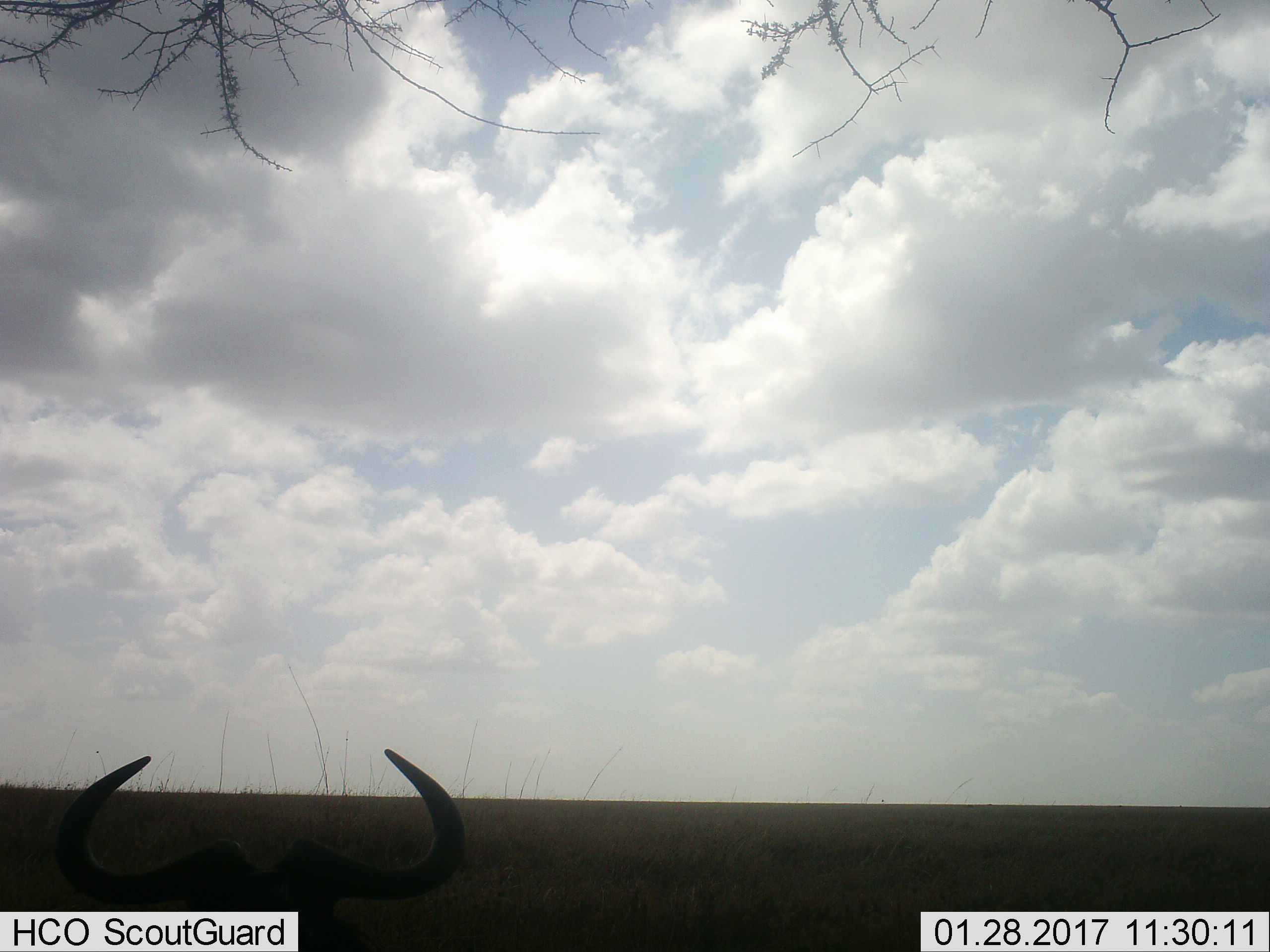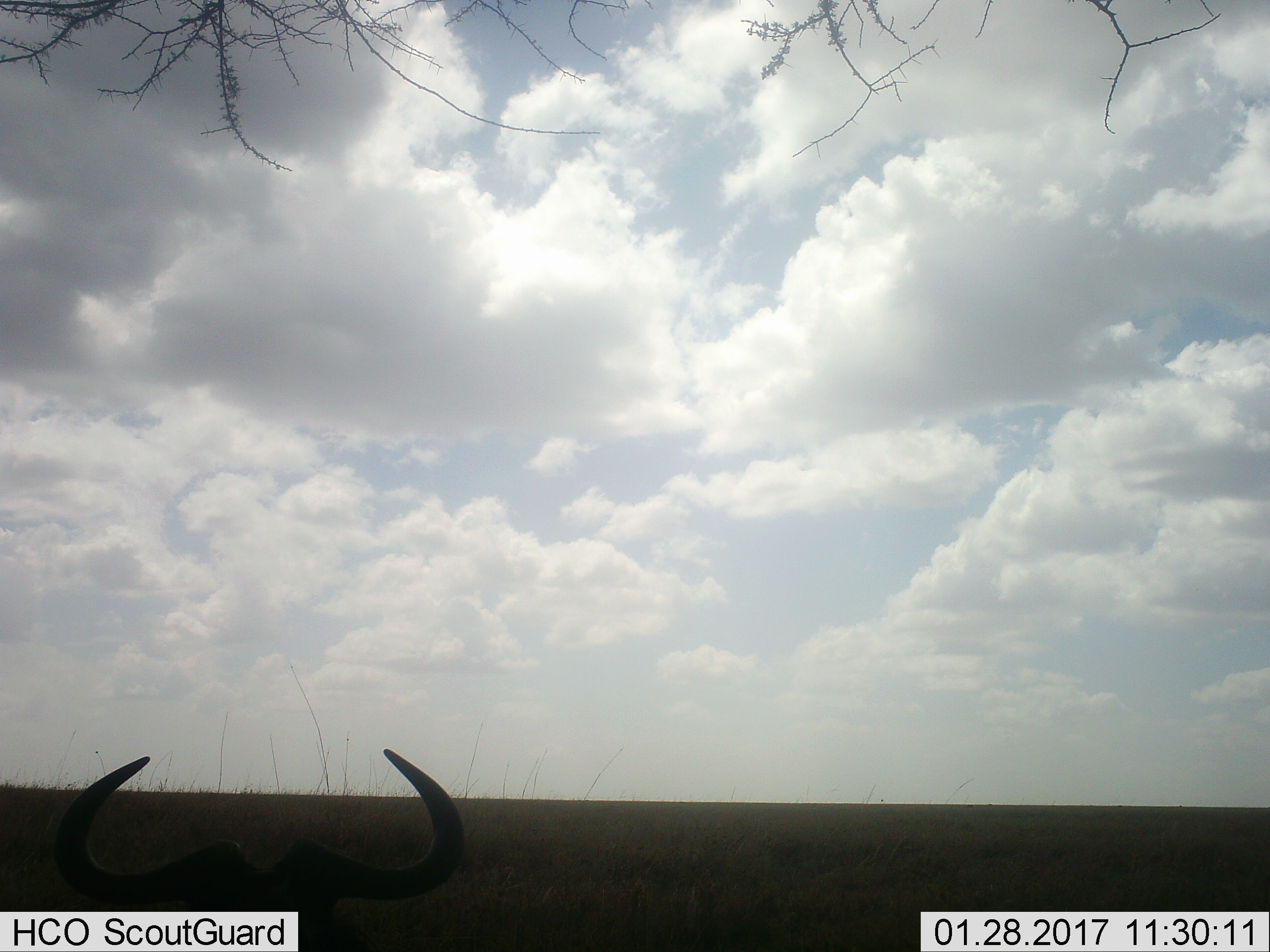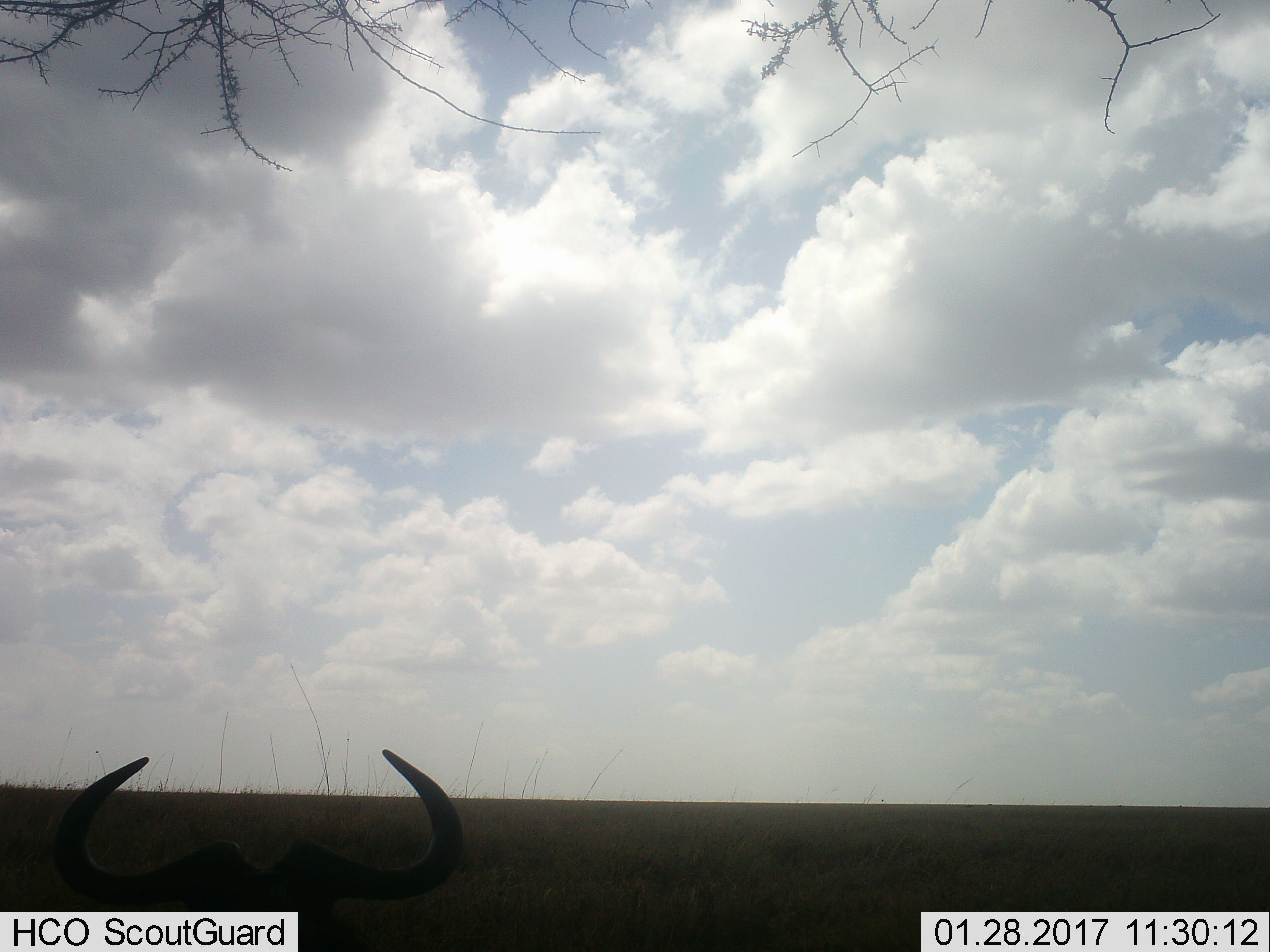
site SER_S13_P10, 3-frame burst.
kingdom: Animalia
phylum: Chordata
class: Mammalia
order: Artiodactyla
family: Bovidae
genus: Connochaetes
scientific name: Connochaetes taurinus taurinus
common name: blue wildebeest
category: wildebeestblue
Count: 1.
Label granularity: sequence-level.